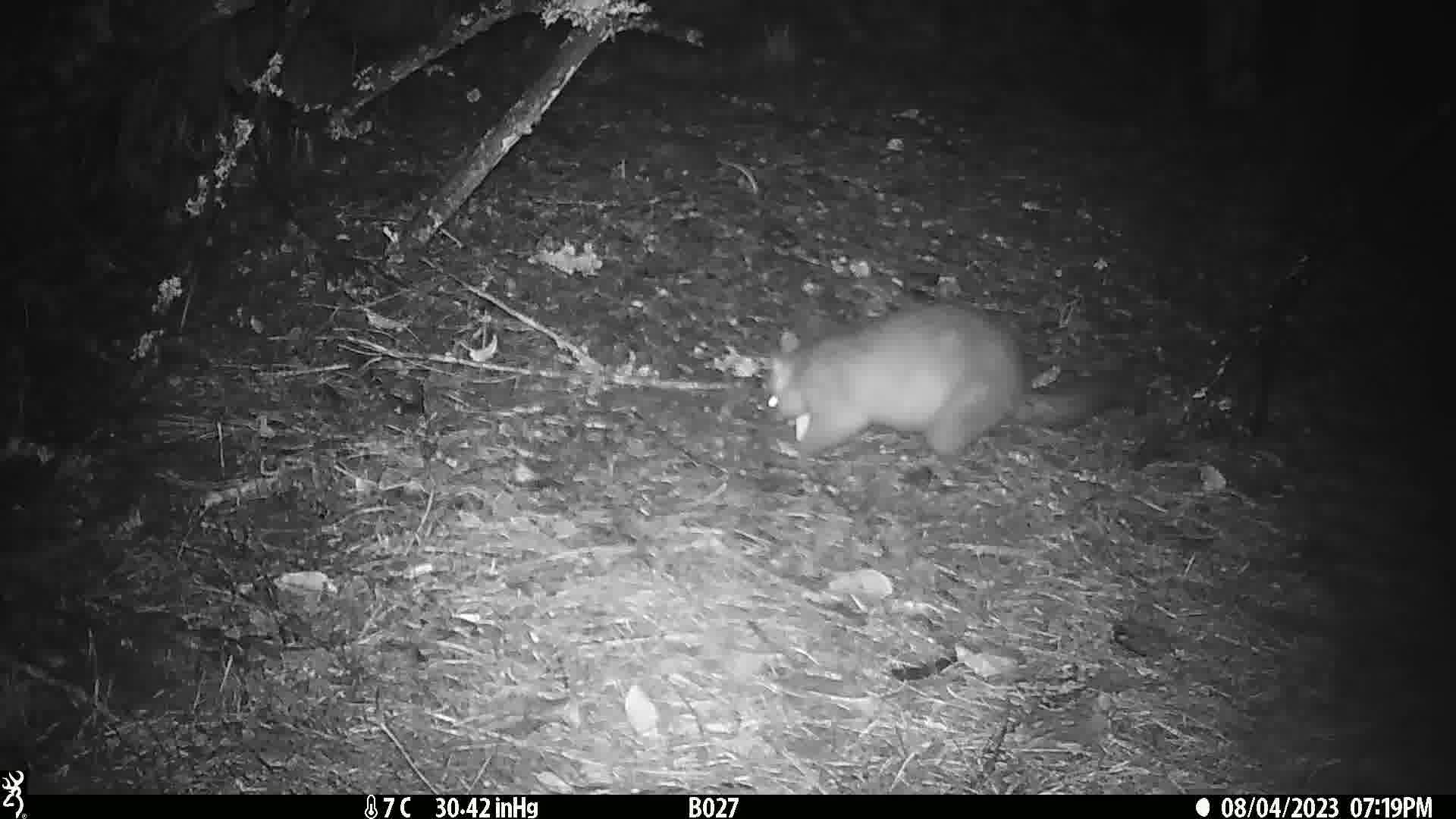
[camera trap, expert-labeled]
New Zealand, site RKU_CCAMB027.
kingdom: Animalia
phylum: Chordata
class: Mammalia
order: Diprotodontia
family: Phalangeridae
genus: Trichosurus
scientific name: Trichosurus vulpecula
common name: common brushtail possum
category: possum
Possum (common brushtail possum) (Trichosurus vulpecula).